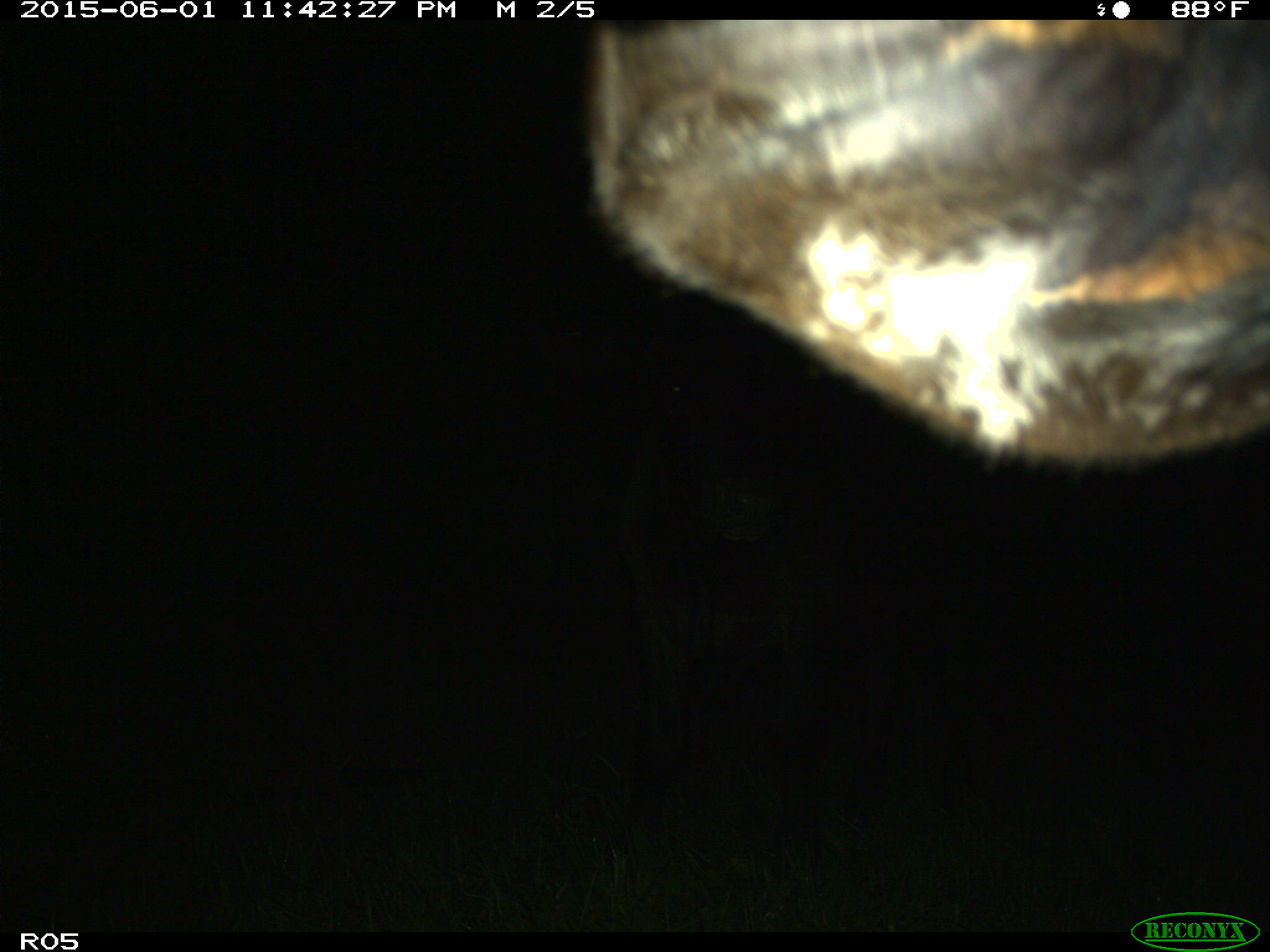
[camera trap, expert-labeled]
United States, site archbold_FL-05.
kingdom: Animalia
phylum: Chordata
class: Mammalia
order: Artiodactyla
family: Bovidae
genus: Bos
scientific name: Bos taurus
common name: domestic cow